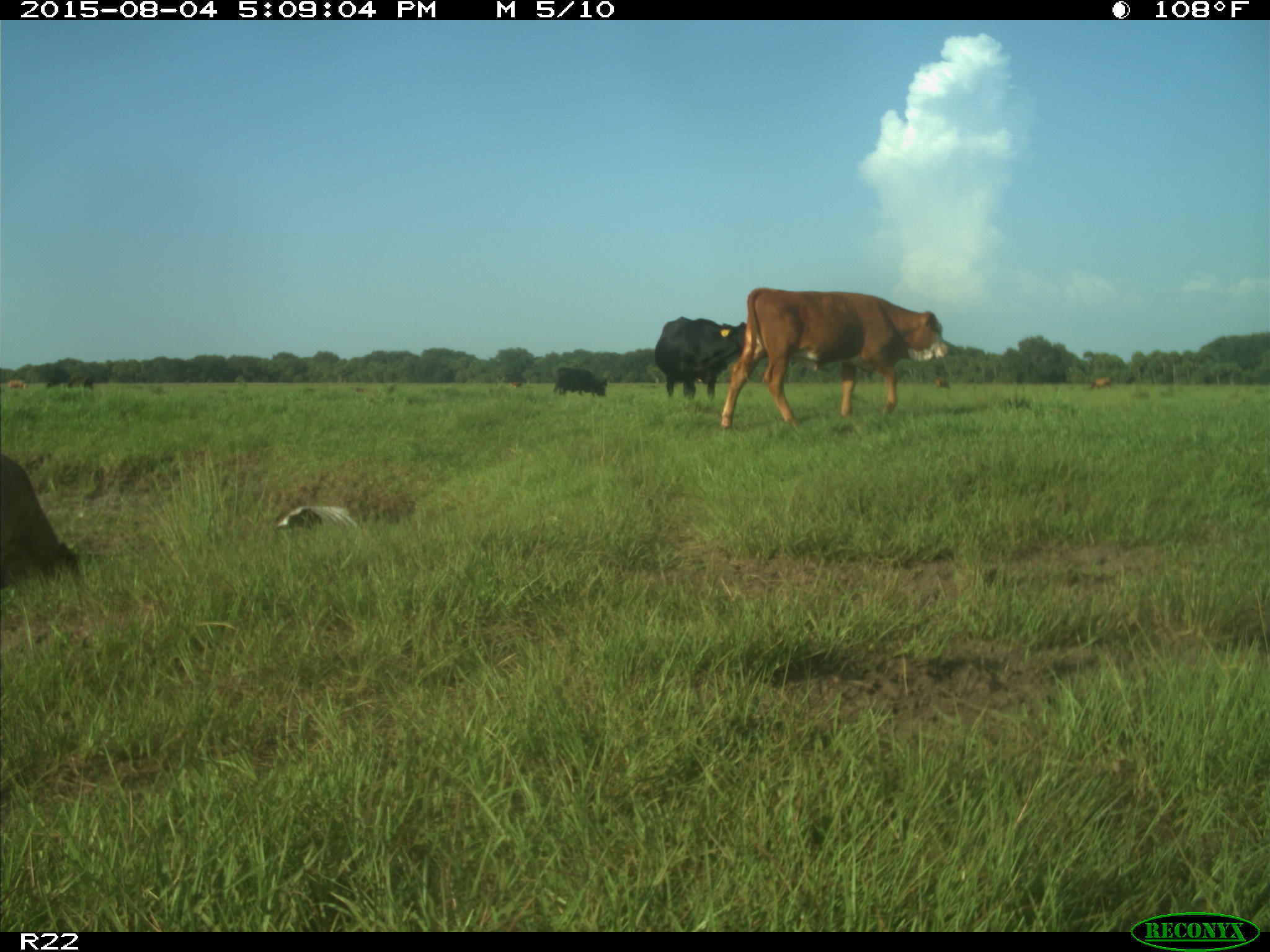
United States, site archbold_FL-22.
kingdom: Animalia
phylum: Chordata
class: Mammalia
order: Artiodactyla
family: Bovidae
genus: Bos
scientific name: Bos taurus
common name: domestic cow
Bos taurus (domestic cow).